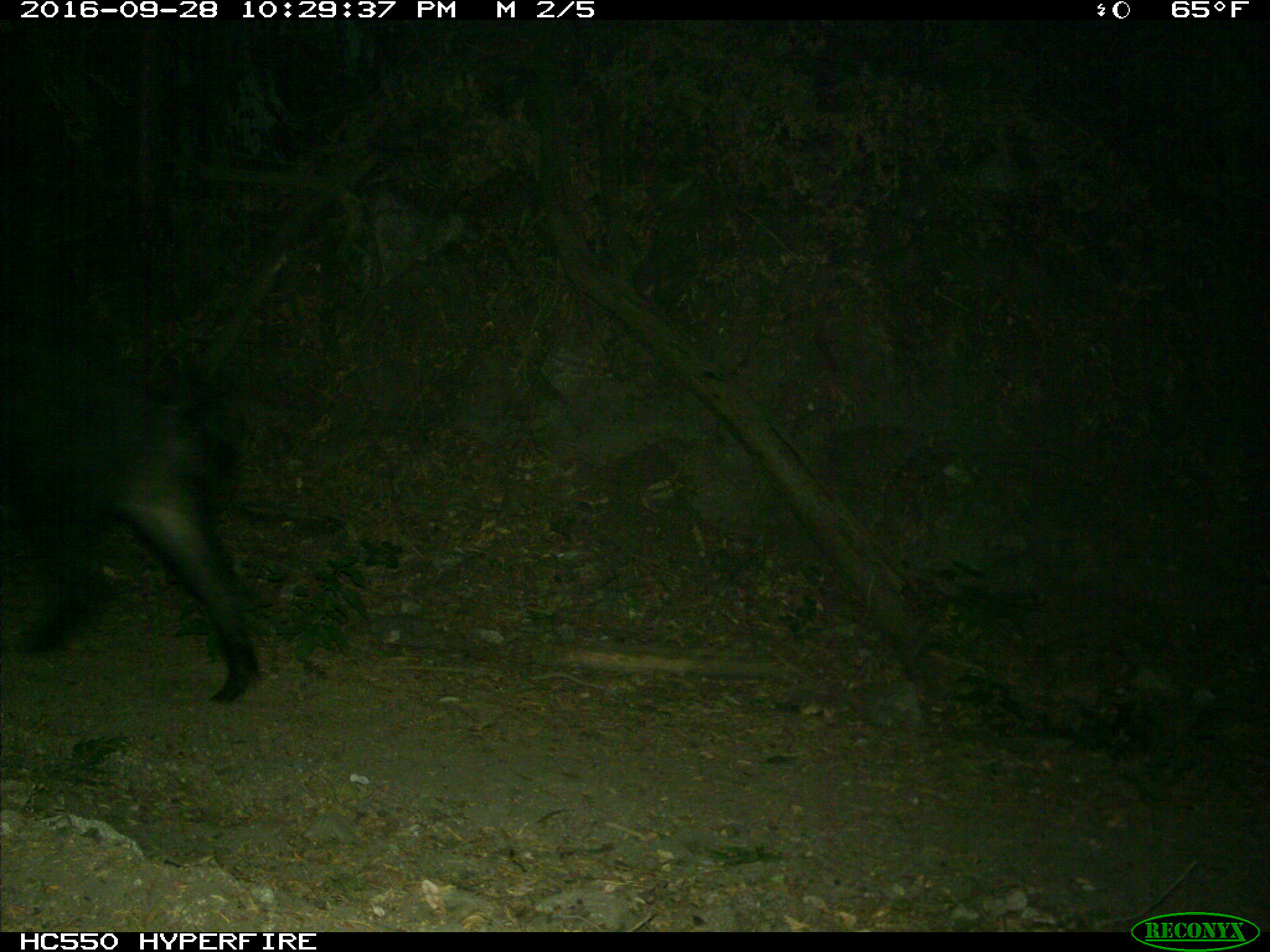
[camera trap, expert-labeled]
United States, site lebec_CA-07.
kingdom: Animalia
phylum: Chordata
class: Mammalia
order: Artiodactyla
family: Suidae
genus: Sus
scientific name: Sus scrofa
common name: wild boar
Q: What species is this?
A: Sus scrofa (wild boar).